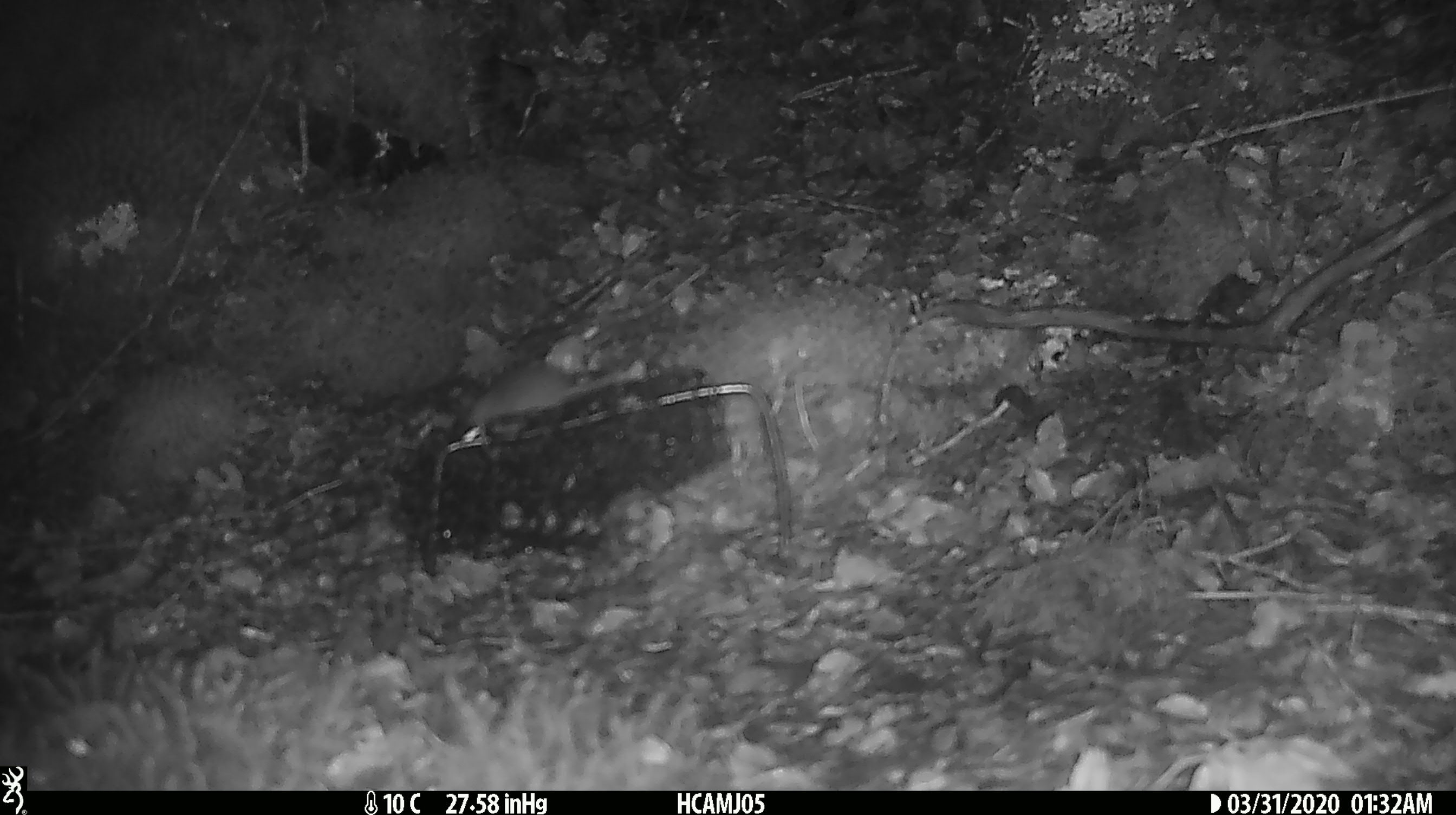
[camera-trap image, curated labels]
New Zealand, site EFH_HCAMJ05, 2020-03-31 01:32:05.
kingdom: Animalia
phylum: Chordata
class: Mammalia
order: Rodentia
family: Muridae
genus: Mus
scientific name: Mus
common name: mouse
Mouse (Mus).